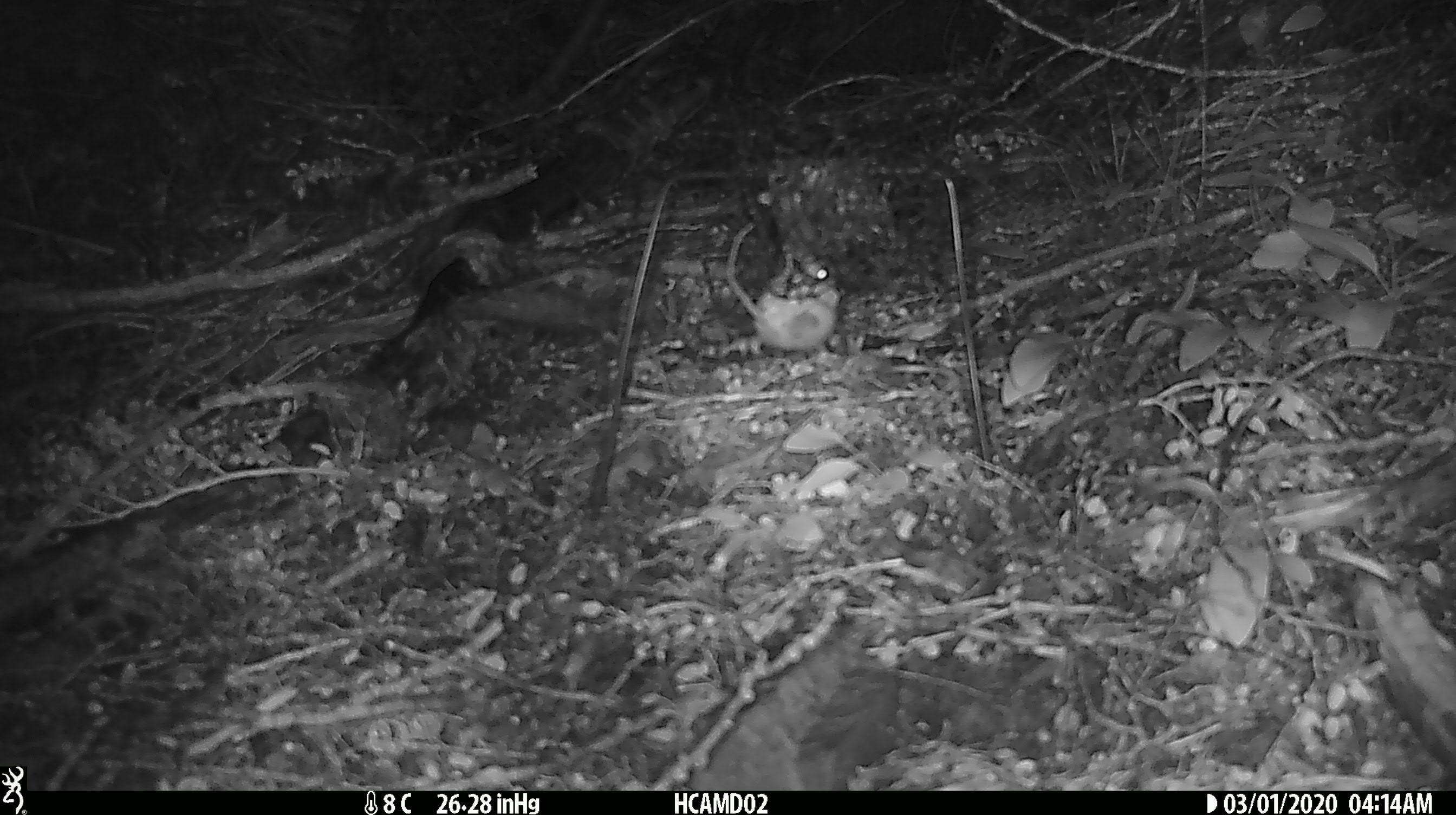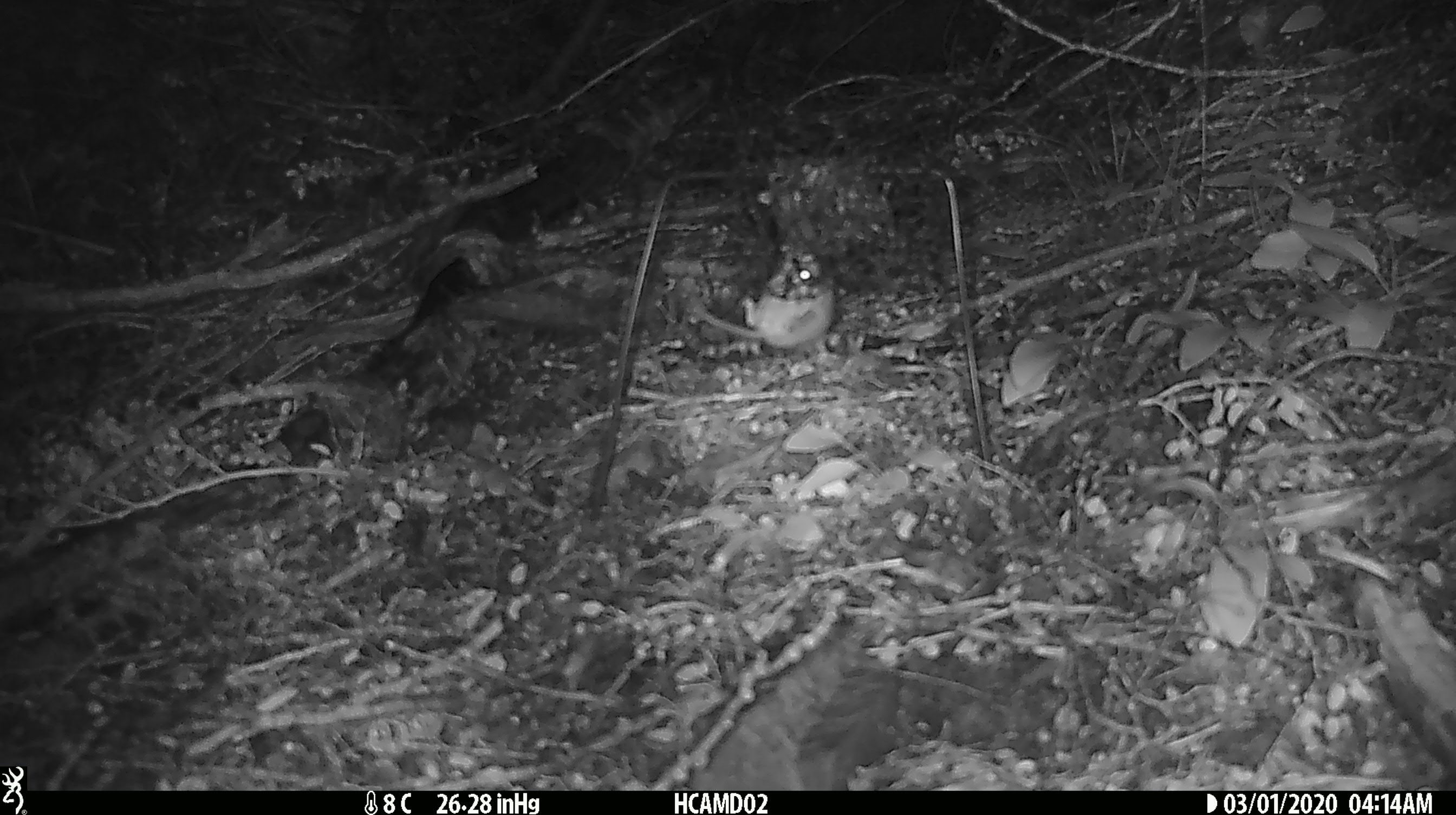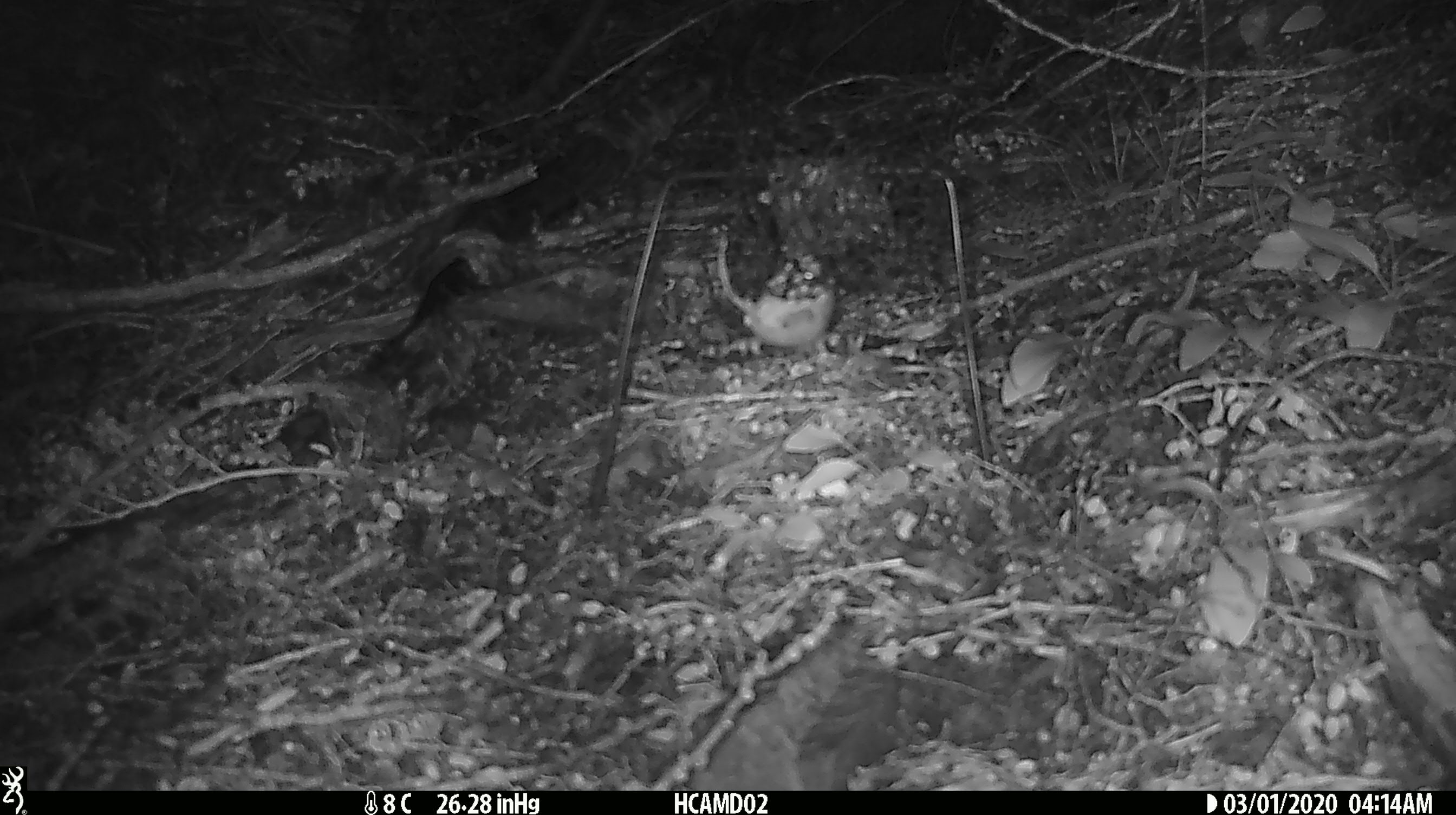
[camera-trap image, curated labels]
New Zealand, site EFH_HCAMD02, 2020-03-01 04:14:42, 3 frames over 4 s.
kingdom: Animalia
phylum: Chordata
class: Mammalia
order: Rodentia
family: Muridae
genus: Mus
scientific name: Mus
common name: mouse